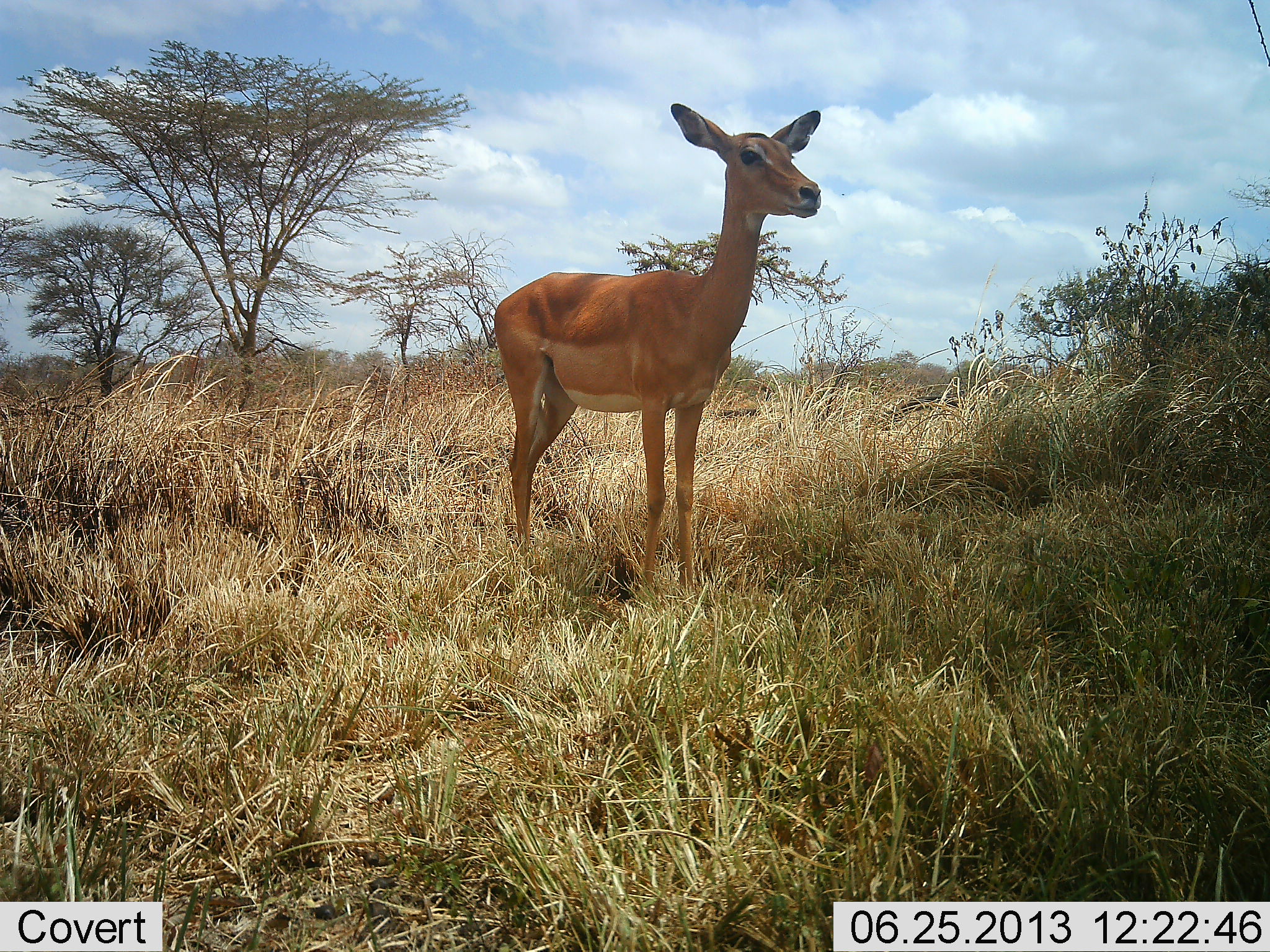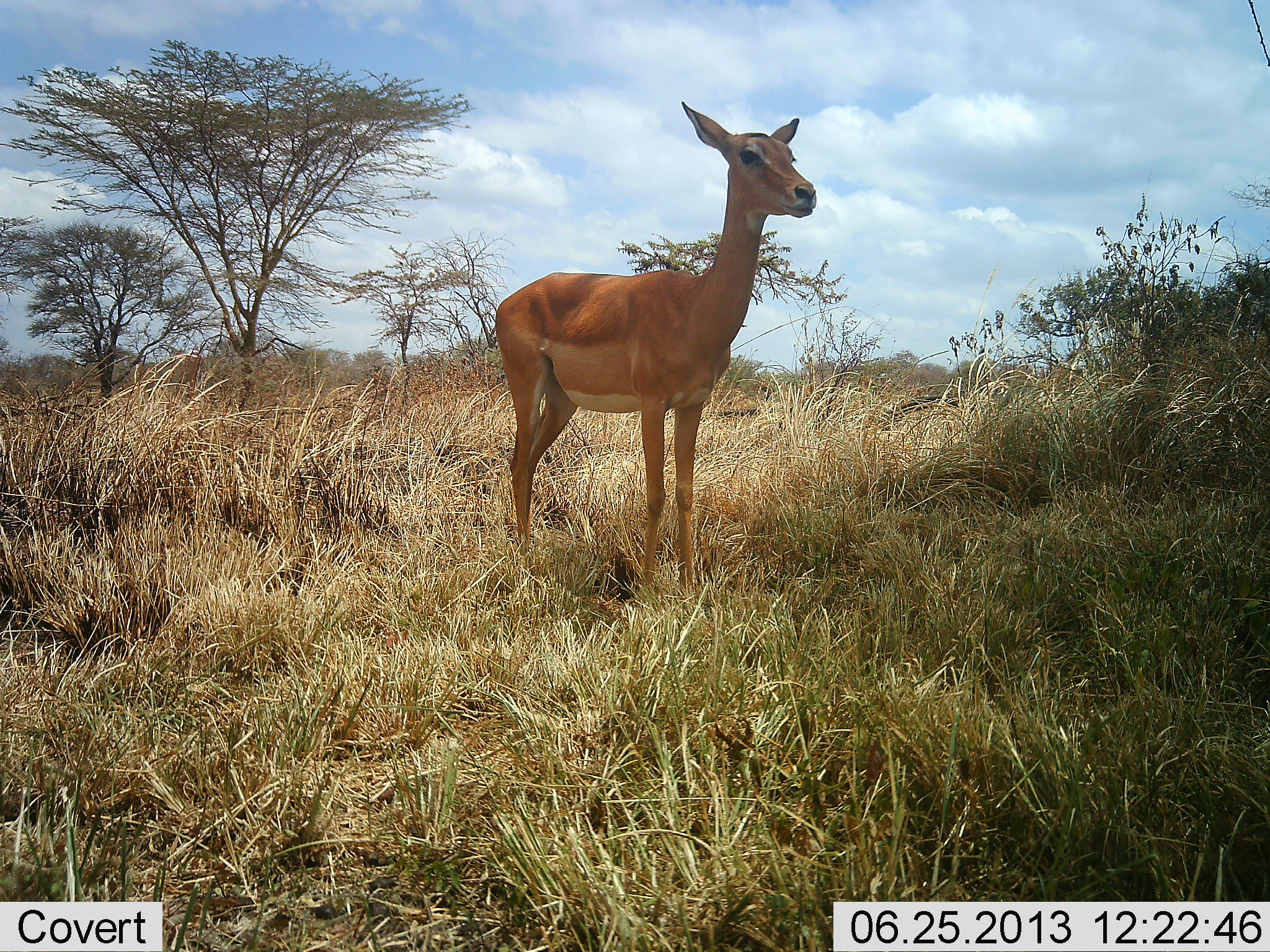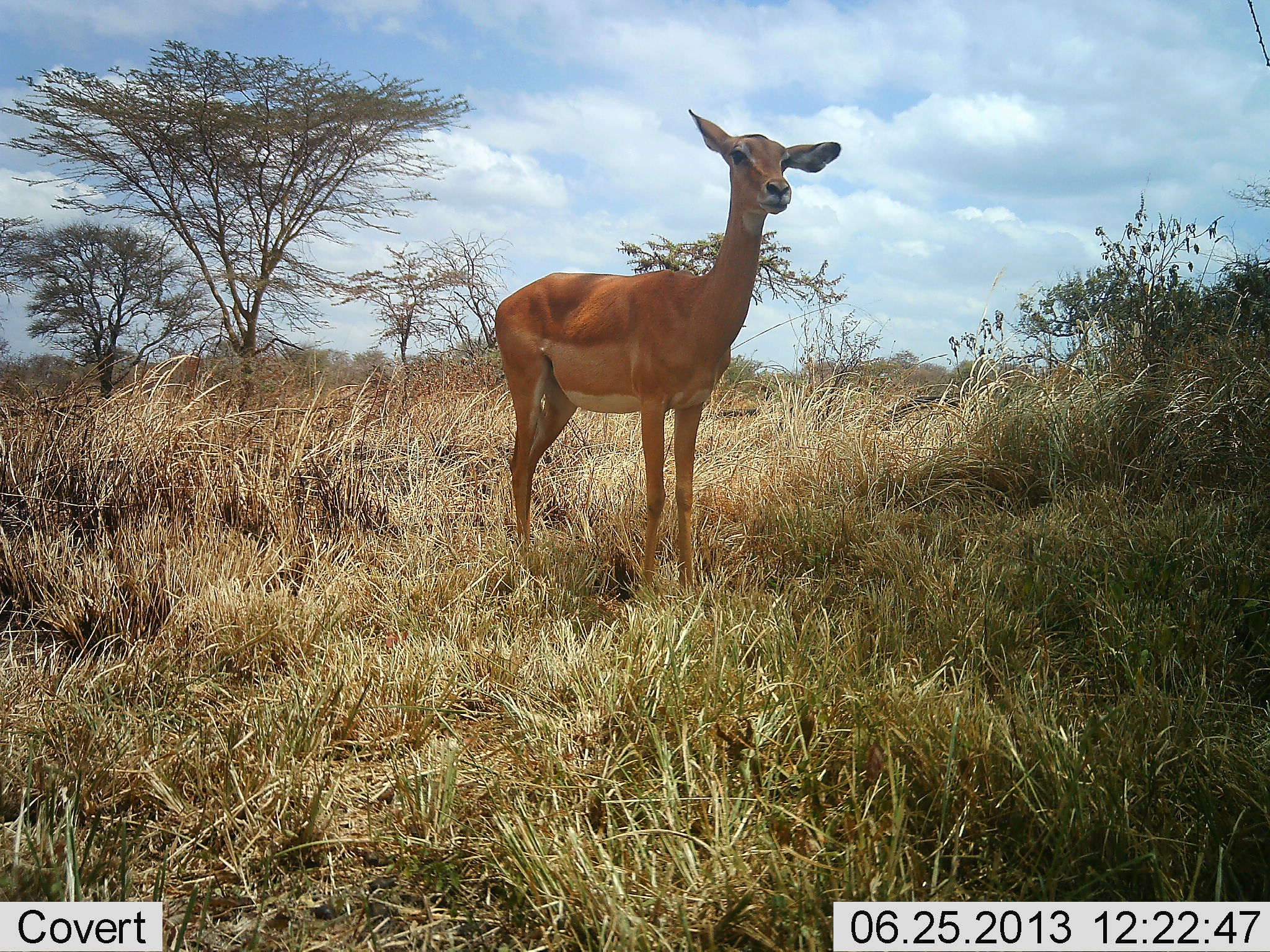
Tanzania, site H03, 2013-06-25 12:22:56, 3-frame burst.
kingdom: Animalia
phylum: Chordata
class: Mammalia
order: Artiodactyla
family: Bovidae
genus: Aepyceros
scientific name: Aepyceros melampus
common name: impala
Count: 1.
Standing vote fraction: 100%.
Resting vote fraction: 0%.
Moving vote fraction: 0%.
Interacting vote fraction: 0%.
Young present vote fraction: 0%.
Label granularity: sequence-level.